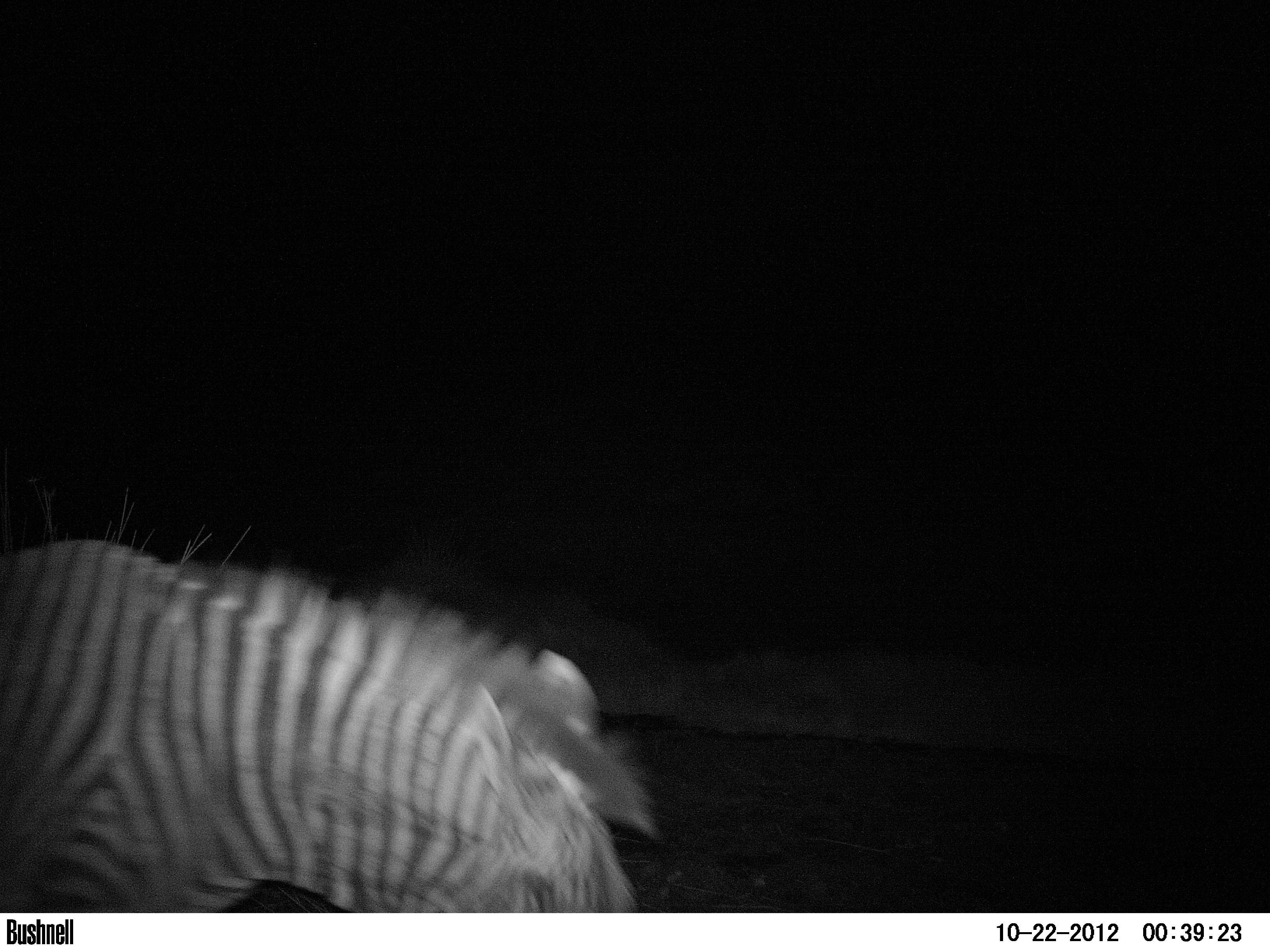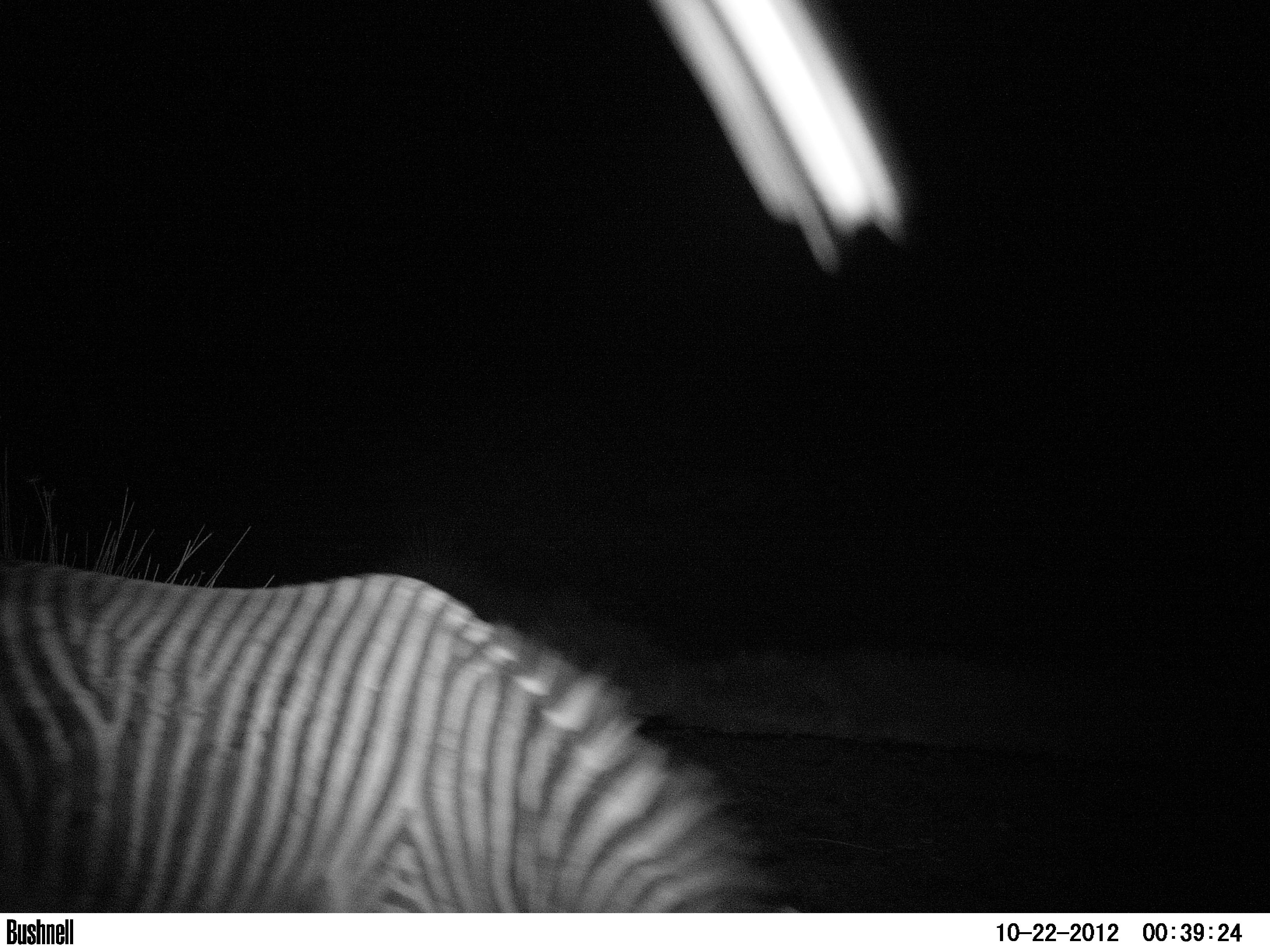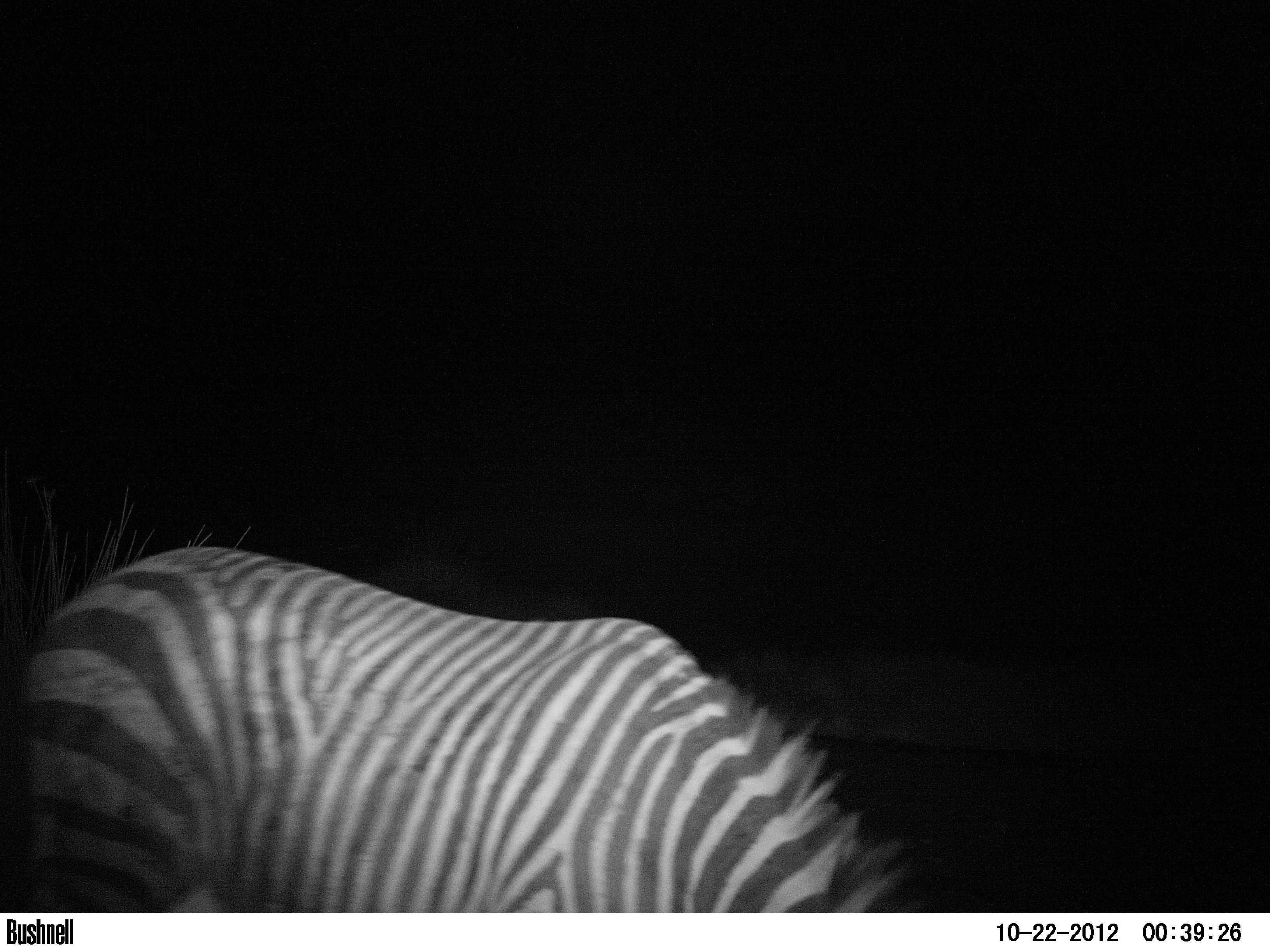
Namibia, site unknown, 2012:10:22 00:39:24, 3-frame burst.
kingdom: Animalia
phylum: Chordata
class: Mammalia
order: Perissodactyla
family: Equidae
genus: Equus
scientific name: Equus zebra hartmannae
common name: hartmann's mountain zebra